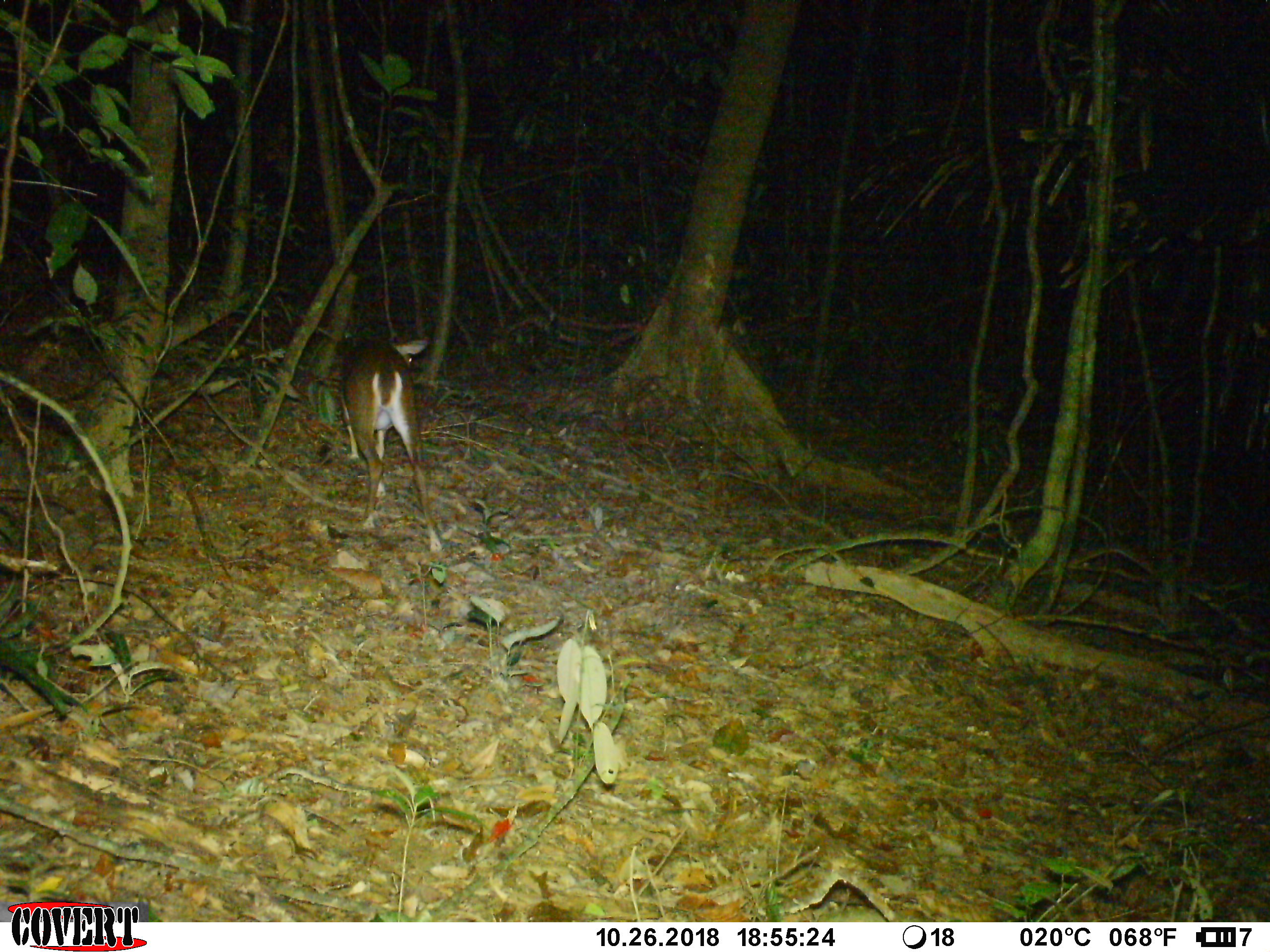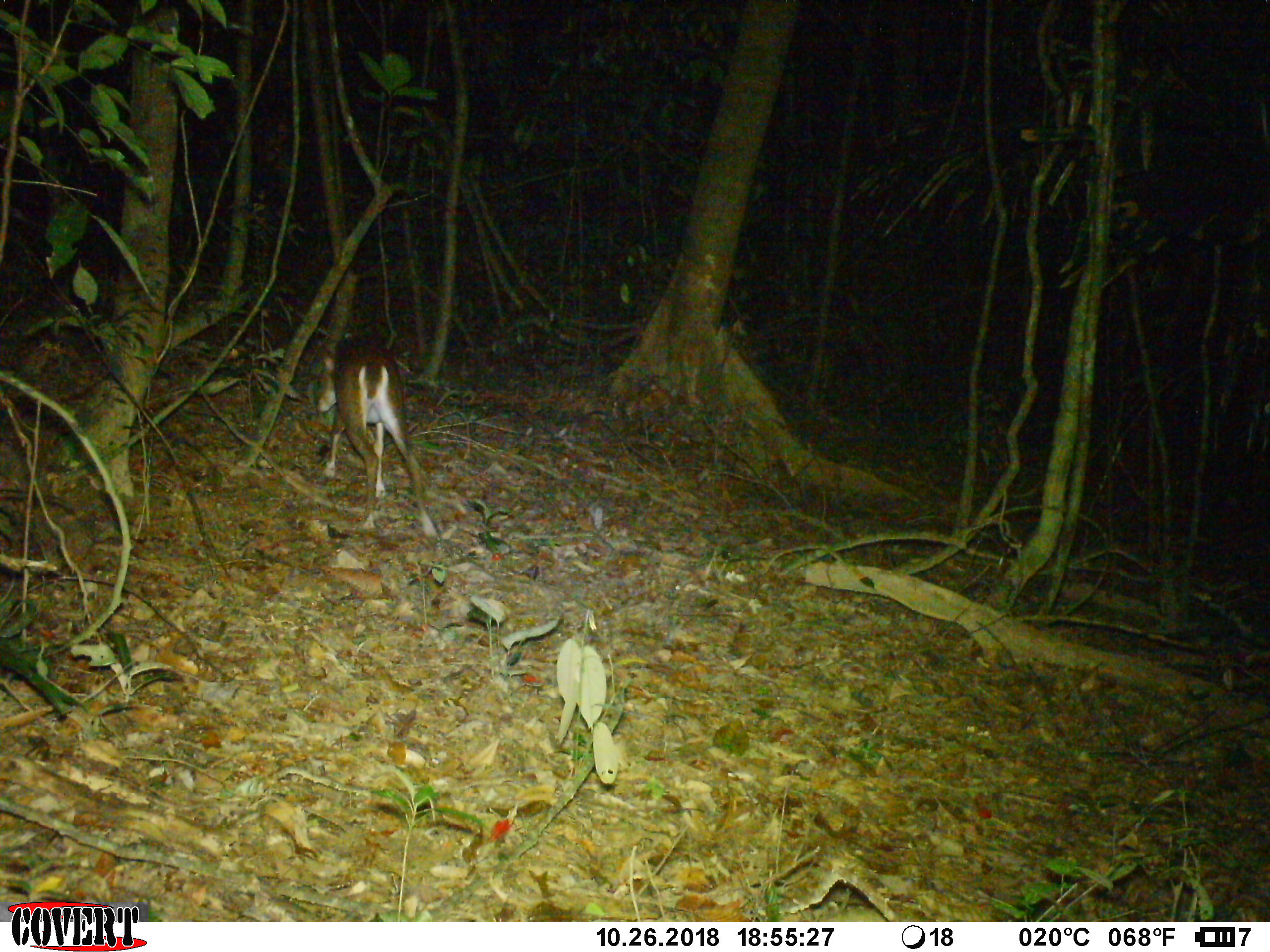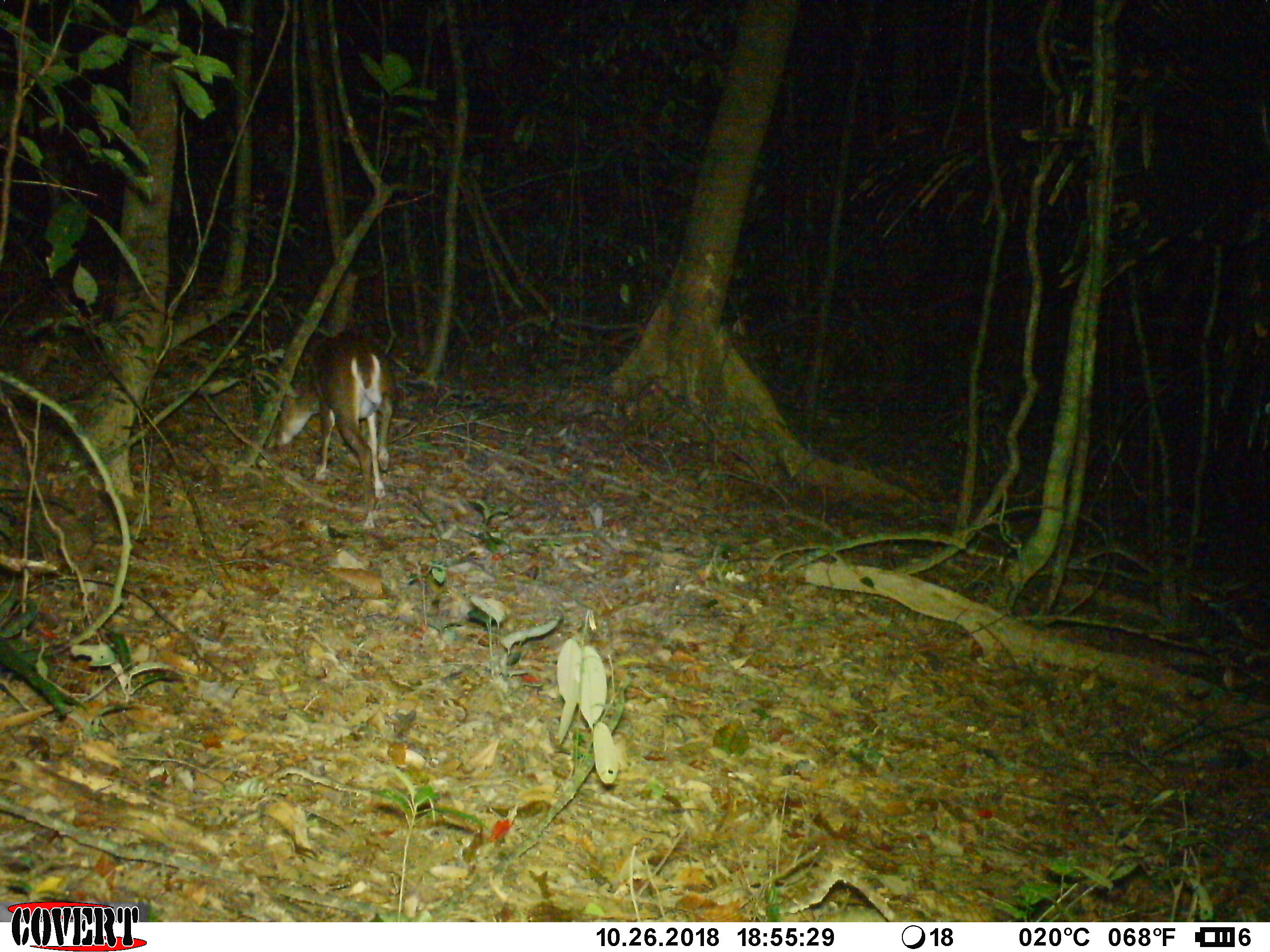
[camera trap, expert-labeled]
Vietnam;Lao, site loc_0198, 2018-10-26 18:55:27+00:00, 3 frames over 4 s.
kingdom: Animalia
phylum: Chordata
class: Mammalia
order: Artiodactyla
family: Cervidae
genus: Muntiacus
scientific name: Muntiacus vuquangensis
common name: large-antlered muntjac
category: large antlered muntjac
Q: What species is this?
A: Large antlered muntjac (large-antlered muntjac) (Muntiacus vuquangensis).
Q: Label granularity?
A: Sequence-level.